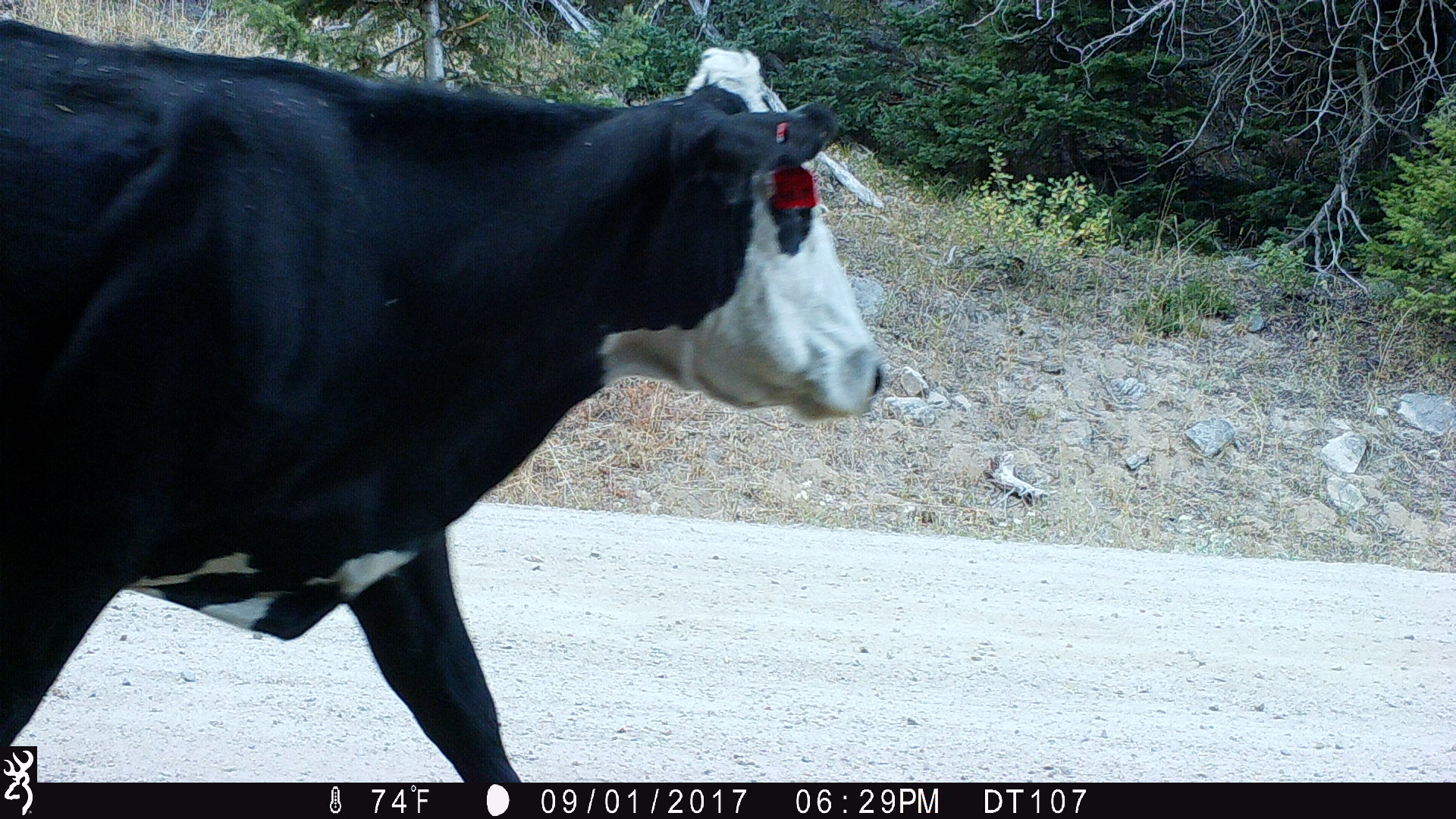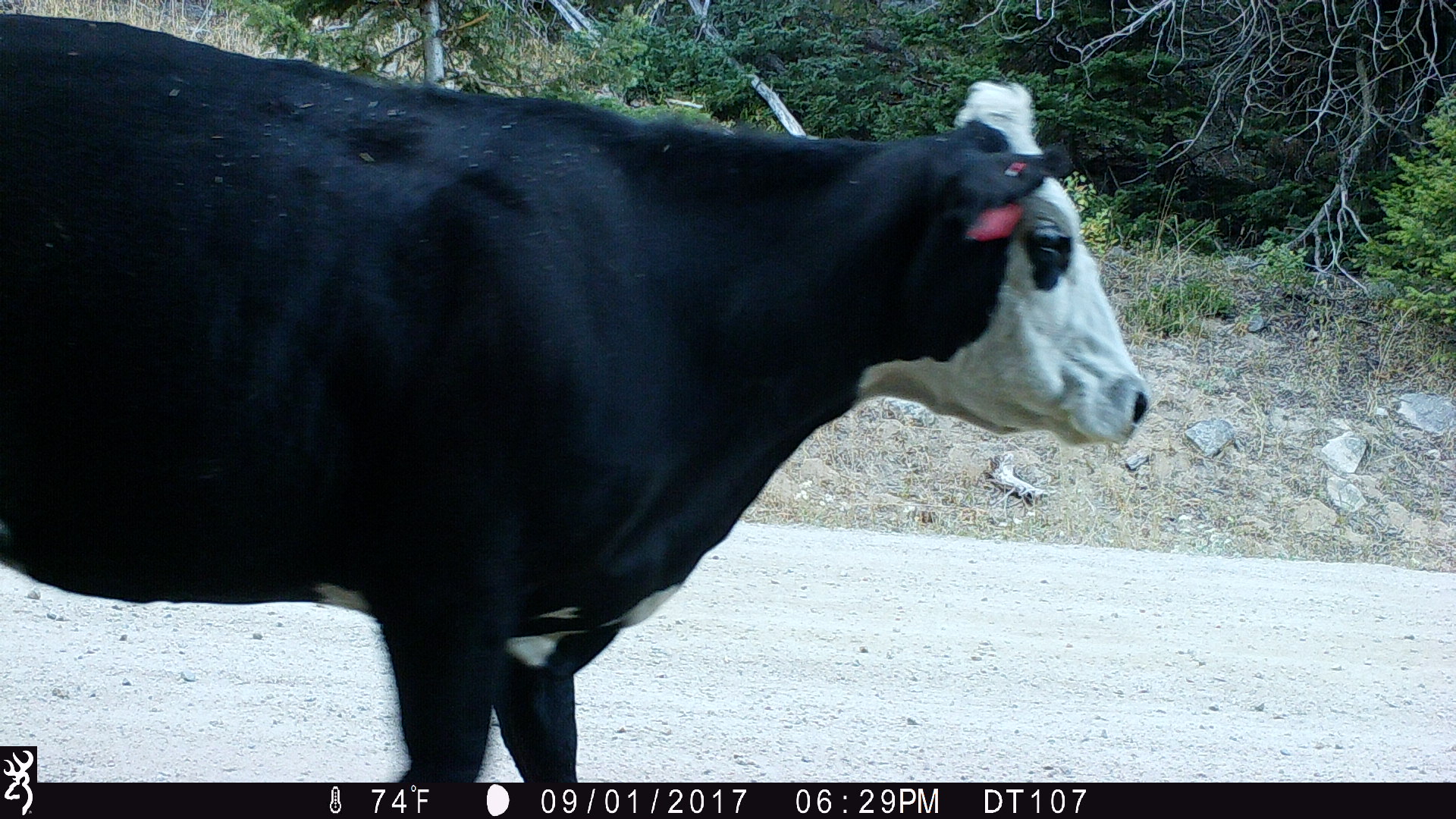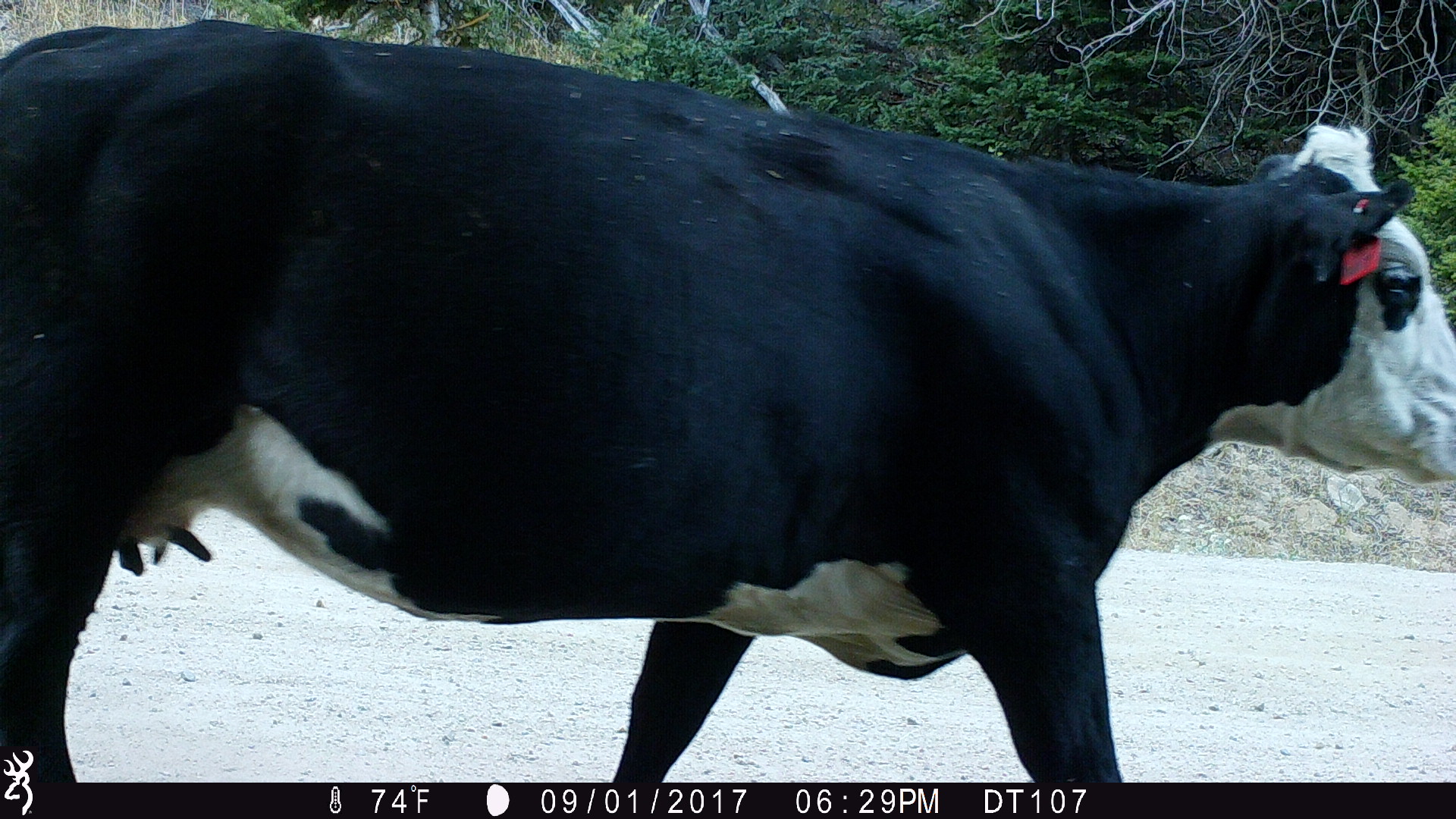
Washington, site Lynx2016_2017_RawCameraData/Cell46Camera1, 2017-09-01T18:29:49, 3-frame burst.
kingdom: Animalia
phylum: Chordata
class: Mammalia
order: Artiodactyla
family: Bovidae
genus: Bos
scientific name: Bos taurus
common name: domestic cattle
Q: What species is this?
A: Domestic cattle (Bos taurus).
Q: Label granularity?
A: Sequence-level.